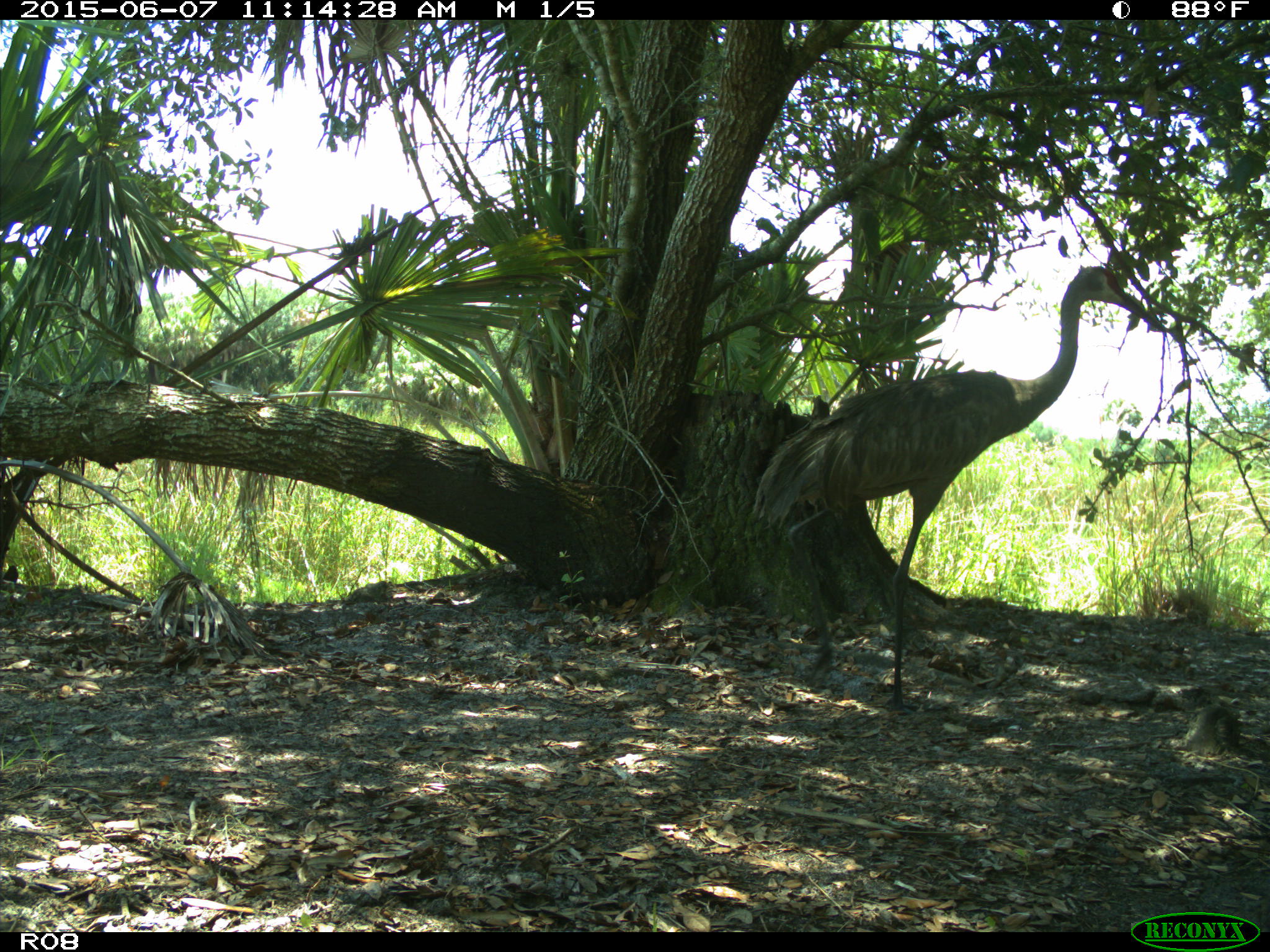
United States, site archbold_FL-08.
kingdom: Animalia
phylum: Chordata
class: Aves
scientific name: Aves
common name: birds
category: unidentified bird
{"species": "unidentified bird (birds) (Aves)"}